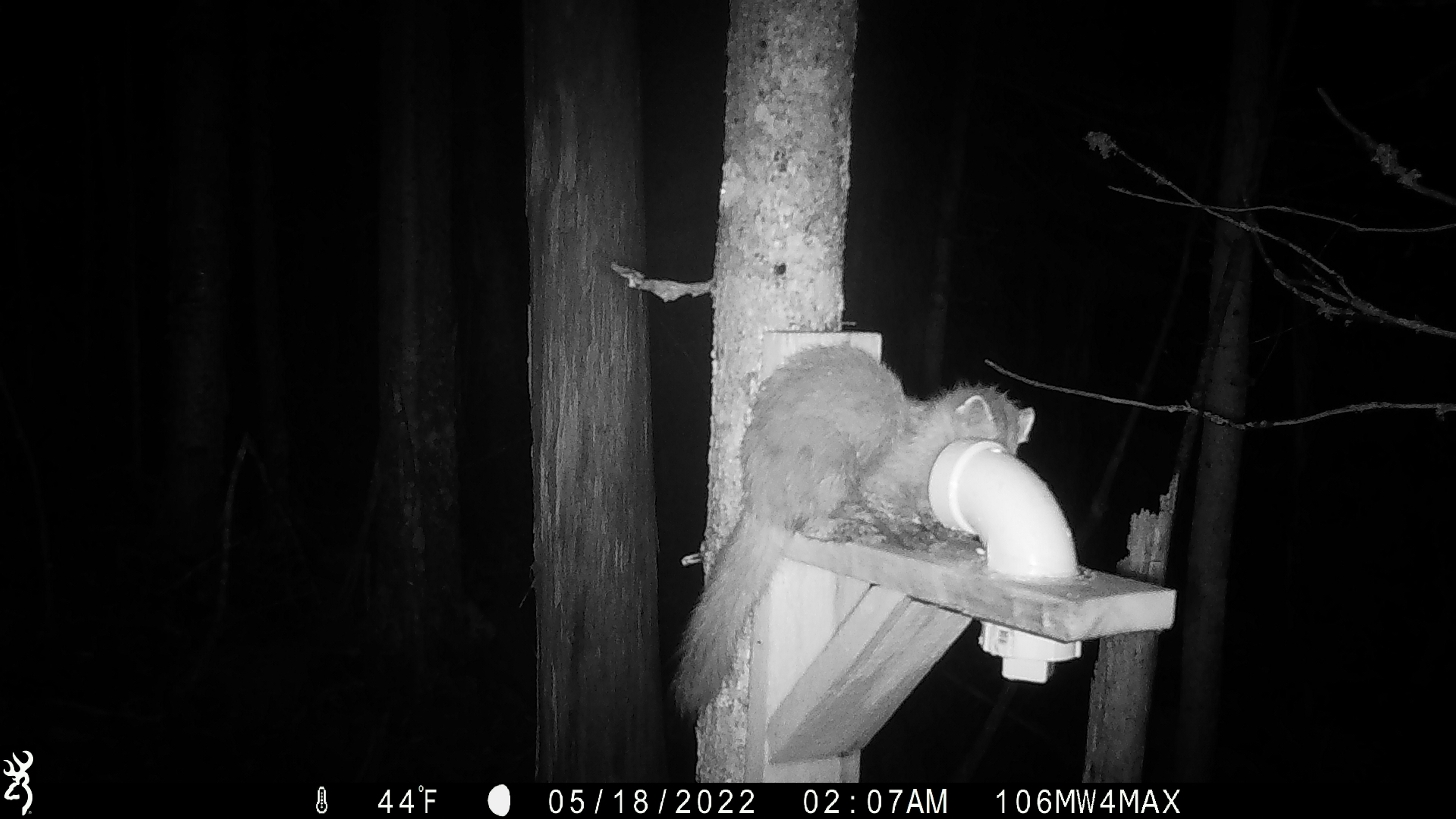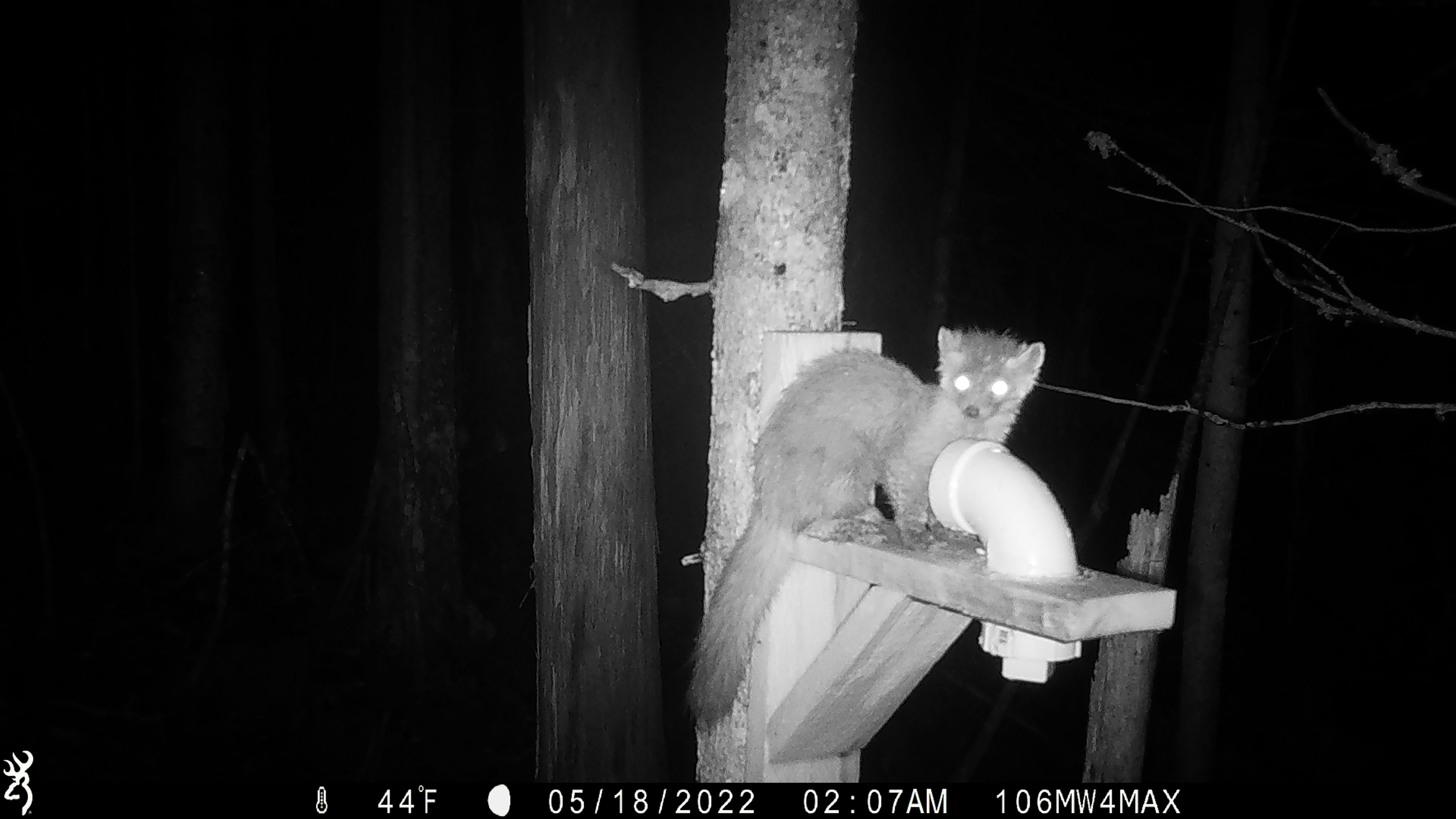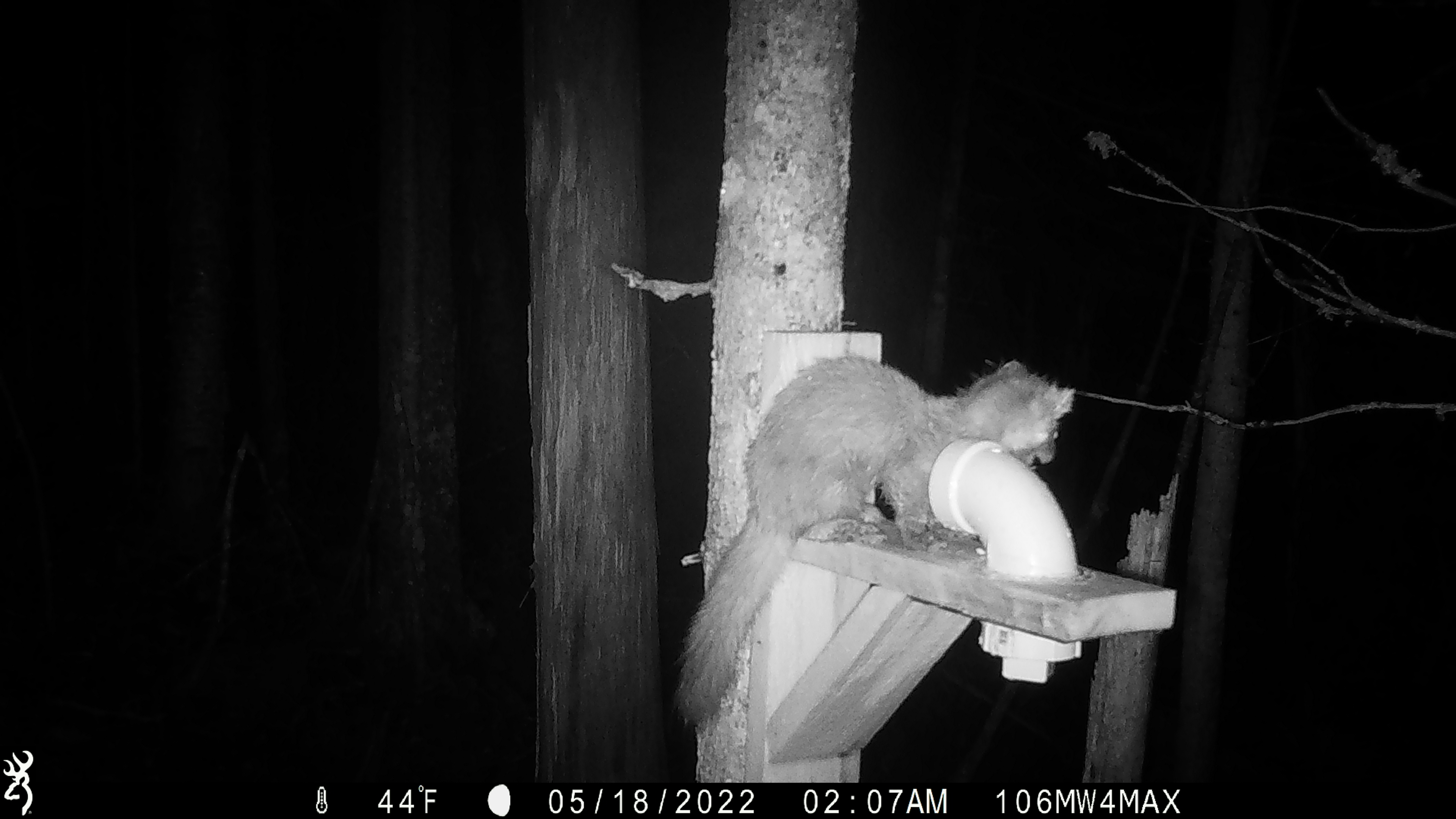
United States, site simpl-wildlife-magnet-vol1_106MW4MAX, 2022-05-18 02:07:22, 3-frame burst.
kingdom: Animalia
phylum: Chordata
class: Mammalia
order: Carnivora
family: Mustelidae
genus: Martes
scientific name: Martes americana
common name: american marten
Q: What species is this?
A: American marten (Martes americana).